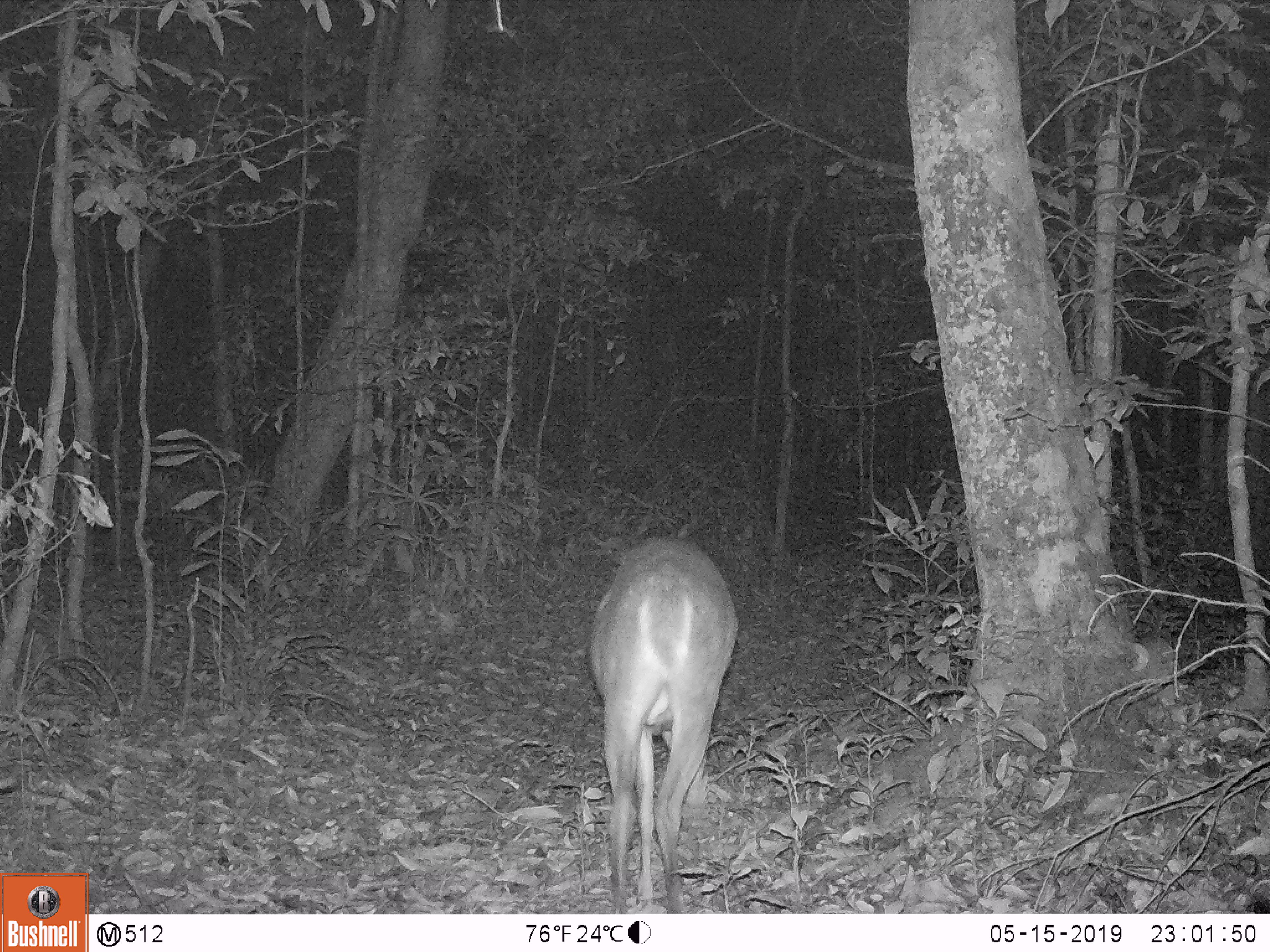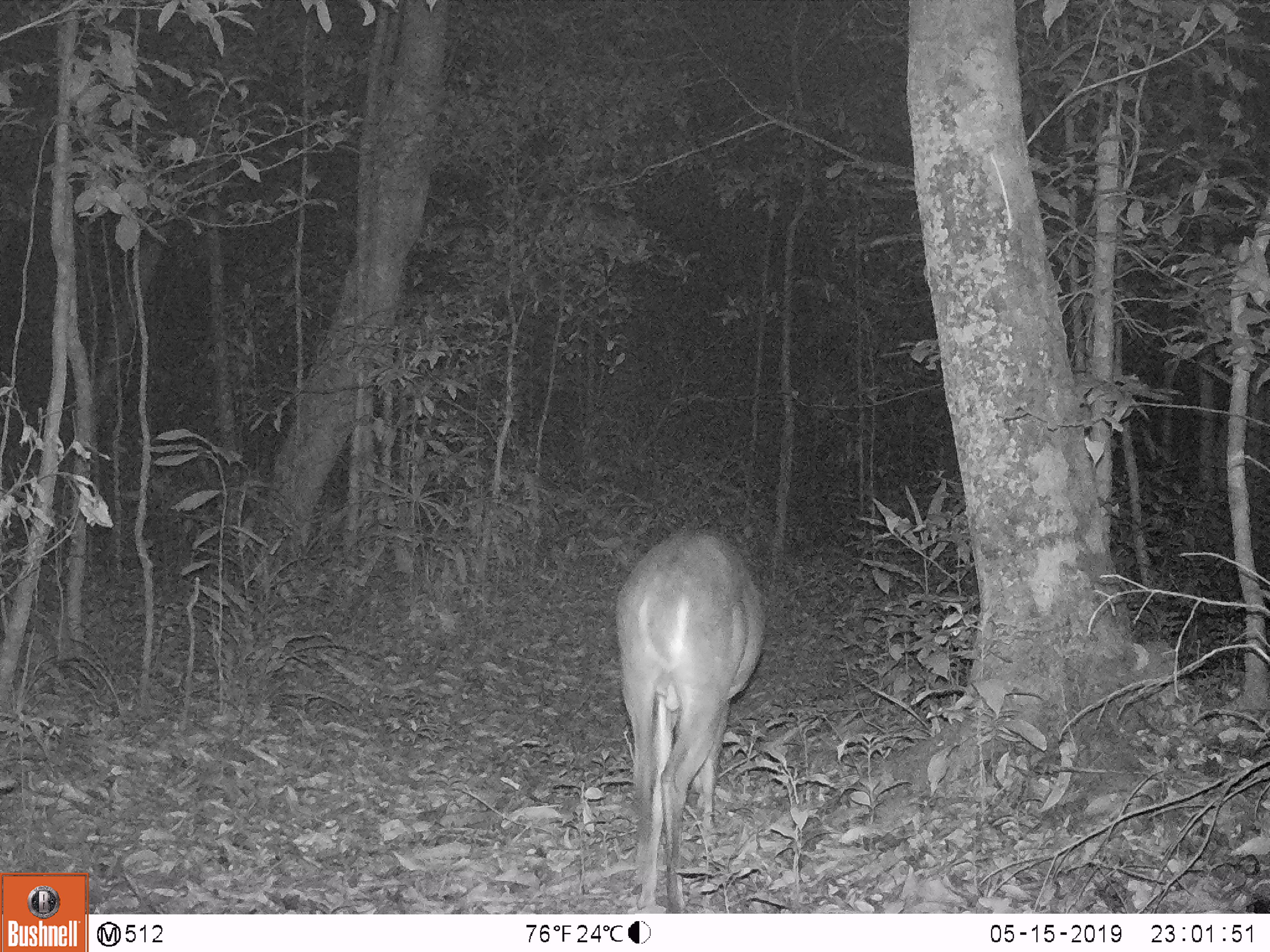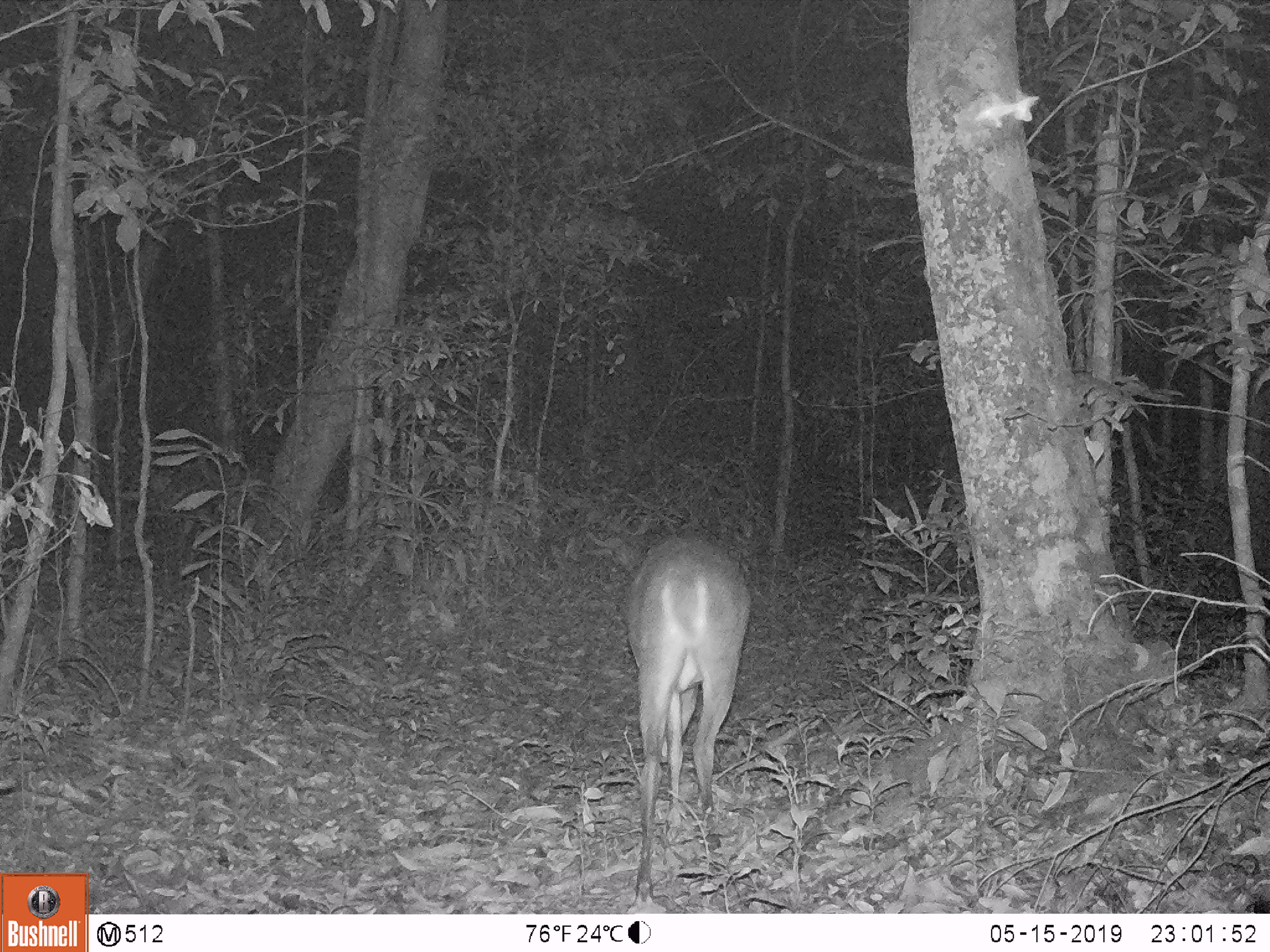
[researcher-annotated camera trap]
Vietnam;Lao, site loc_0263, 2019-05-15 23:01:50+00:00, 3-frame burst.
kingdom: Animalia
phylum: Chordata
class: Mammalia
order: Artiodactyla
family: Cervidae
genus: Muntiacus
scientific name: Muntiacus vuquangensis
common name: large-antlered muntjac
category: large antlered muntjac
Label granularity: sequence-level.